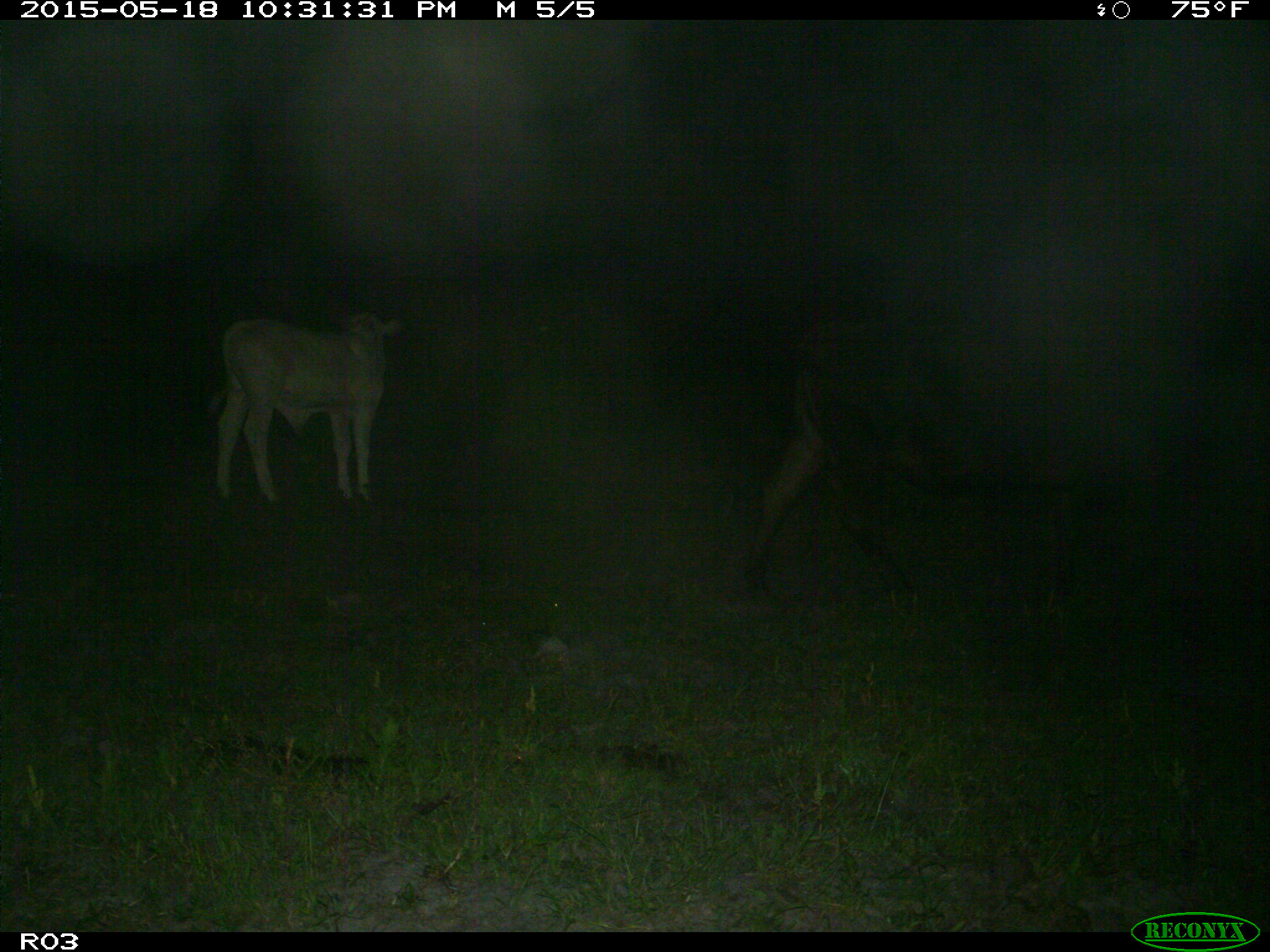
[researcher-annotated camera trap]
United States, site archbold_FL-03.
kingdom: Animalia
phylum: Chordata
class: Mammalia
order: Artiodactyla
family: Bovidae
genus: Bos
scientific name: Bos taurus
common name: domestic cow